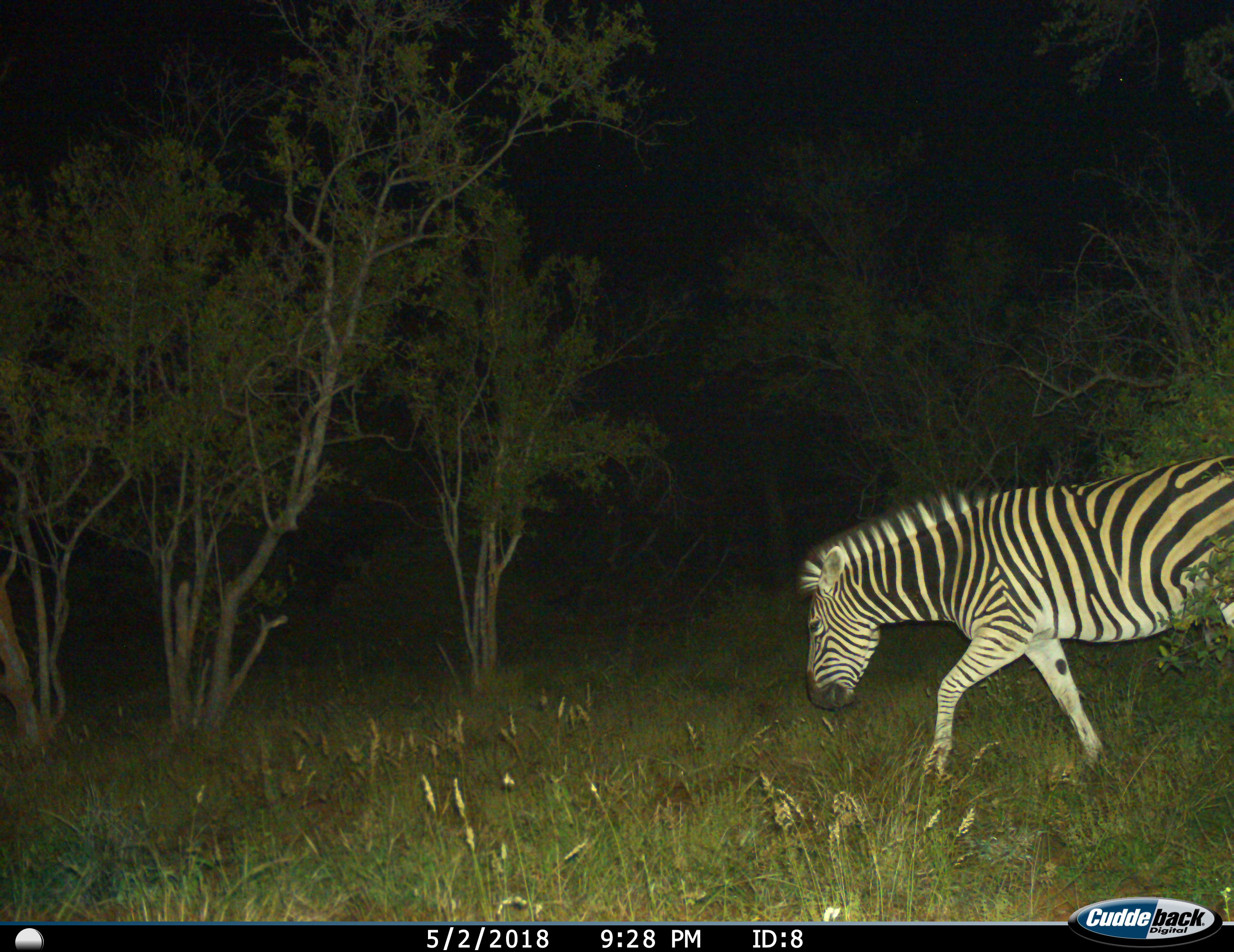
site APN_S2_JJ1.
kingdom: Animalia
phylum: Chordata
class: Mammalia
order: Perissodactyla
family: Equidae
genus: Equus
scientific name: Equus quagga burchellii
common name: burchell's zebra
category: zebraburchells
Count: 1.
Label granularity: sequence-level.